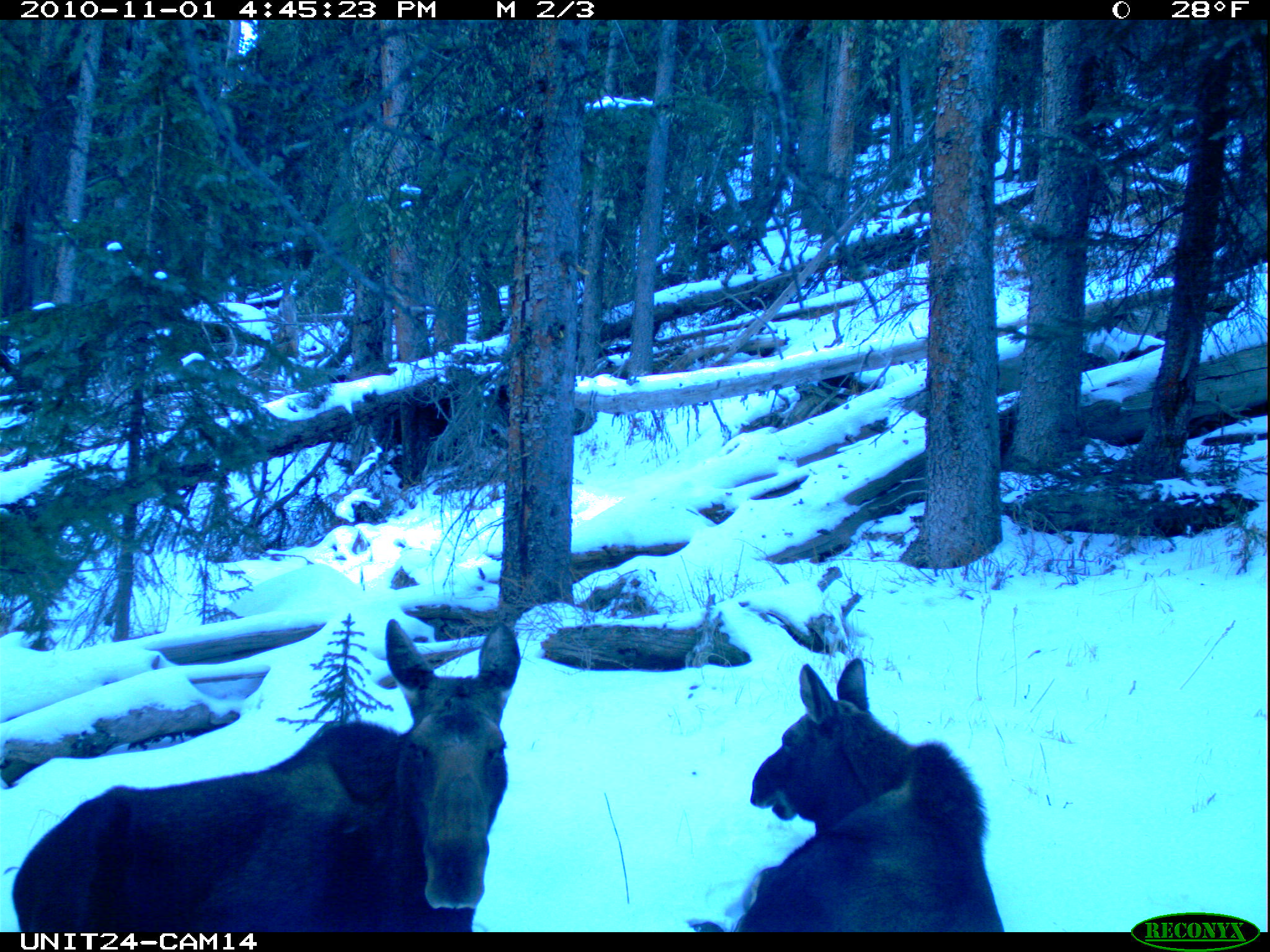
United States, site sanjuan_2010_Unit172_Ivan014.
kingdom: Animalia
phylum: Chordata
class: Mammalia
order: Artiodactyla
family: Cervidae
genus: Alces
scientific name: Alces alces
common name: moose